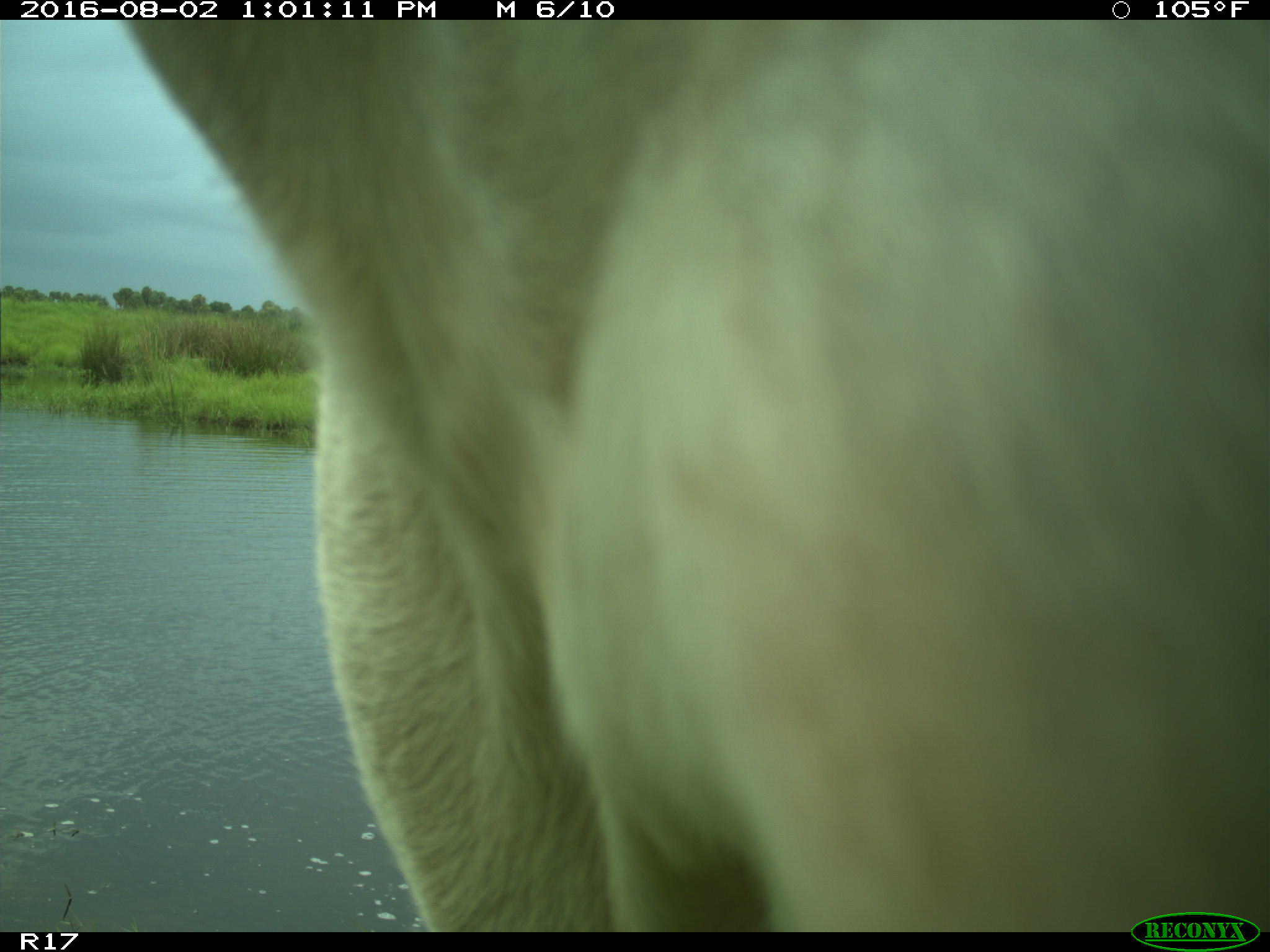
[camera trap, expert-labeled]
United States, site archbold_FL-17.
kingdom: Animalia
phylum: Chordata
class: Mammalia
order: Artiodactyla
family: Bovidae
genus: Bos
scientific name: Bos taurus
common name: domestic cow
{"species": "Bos taurus (domestic cow)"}